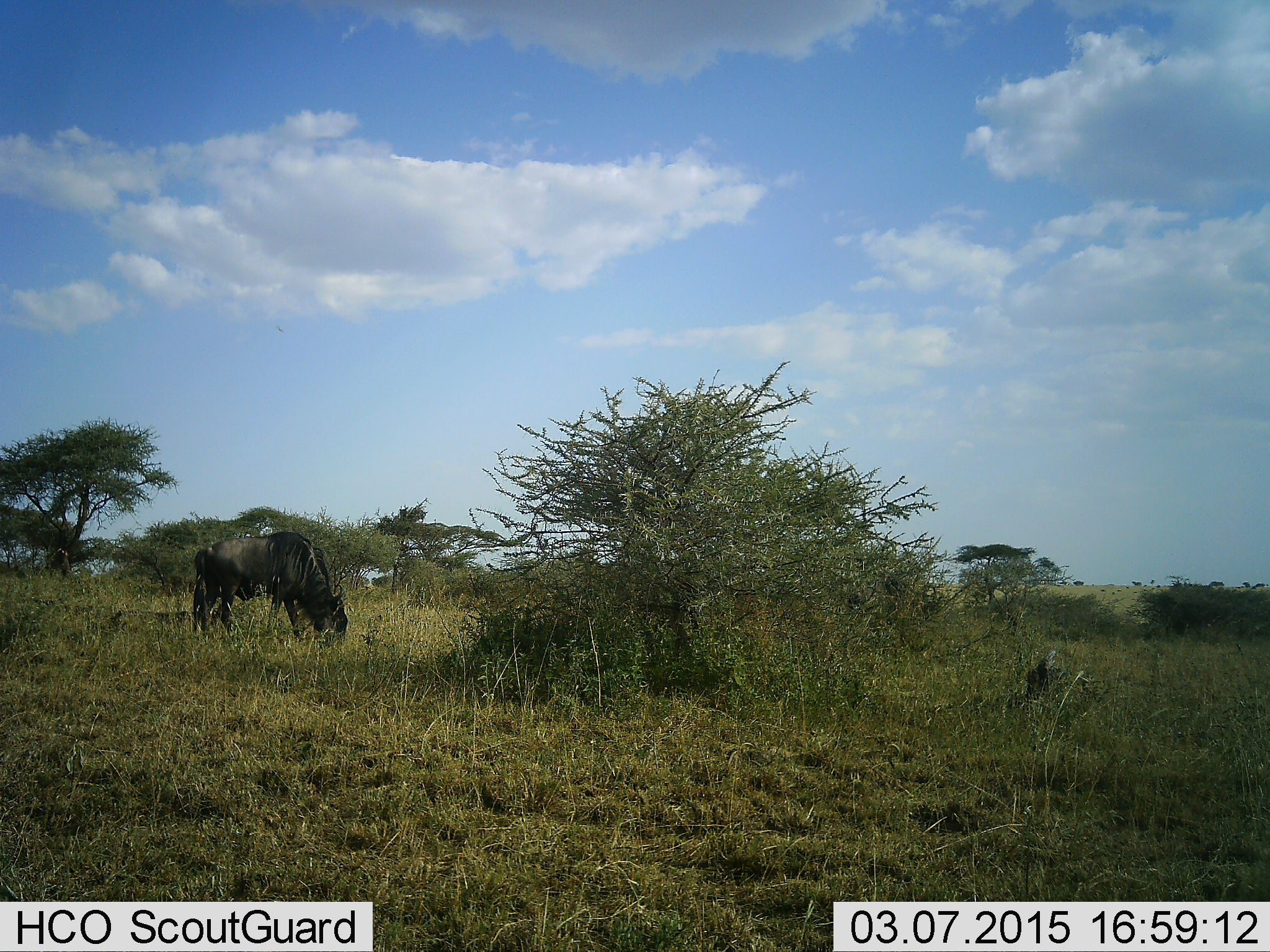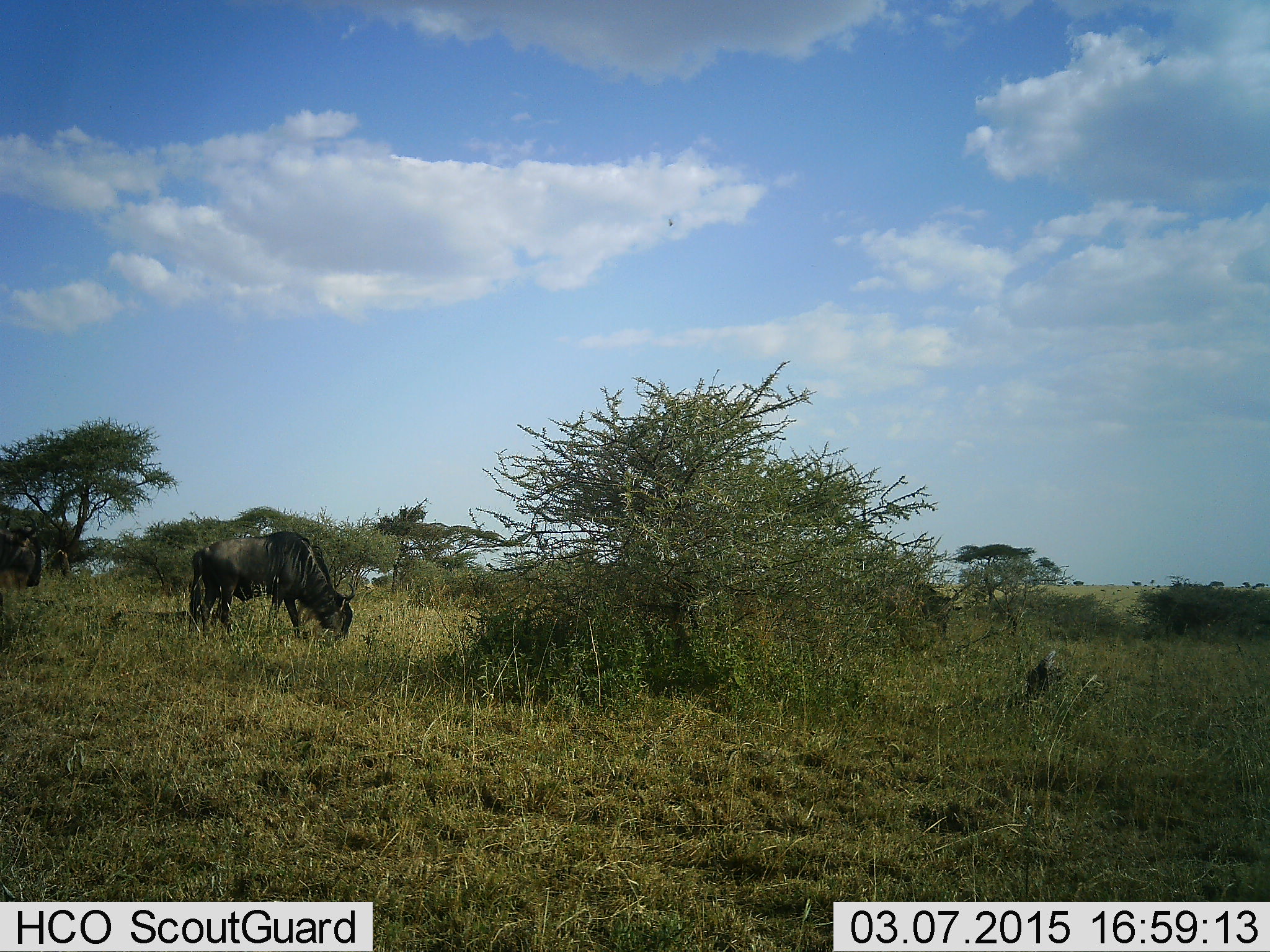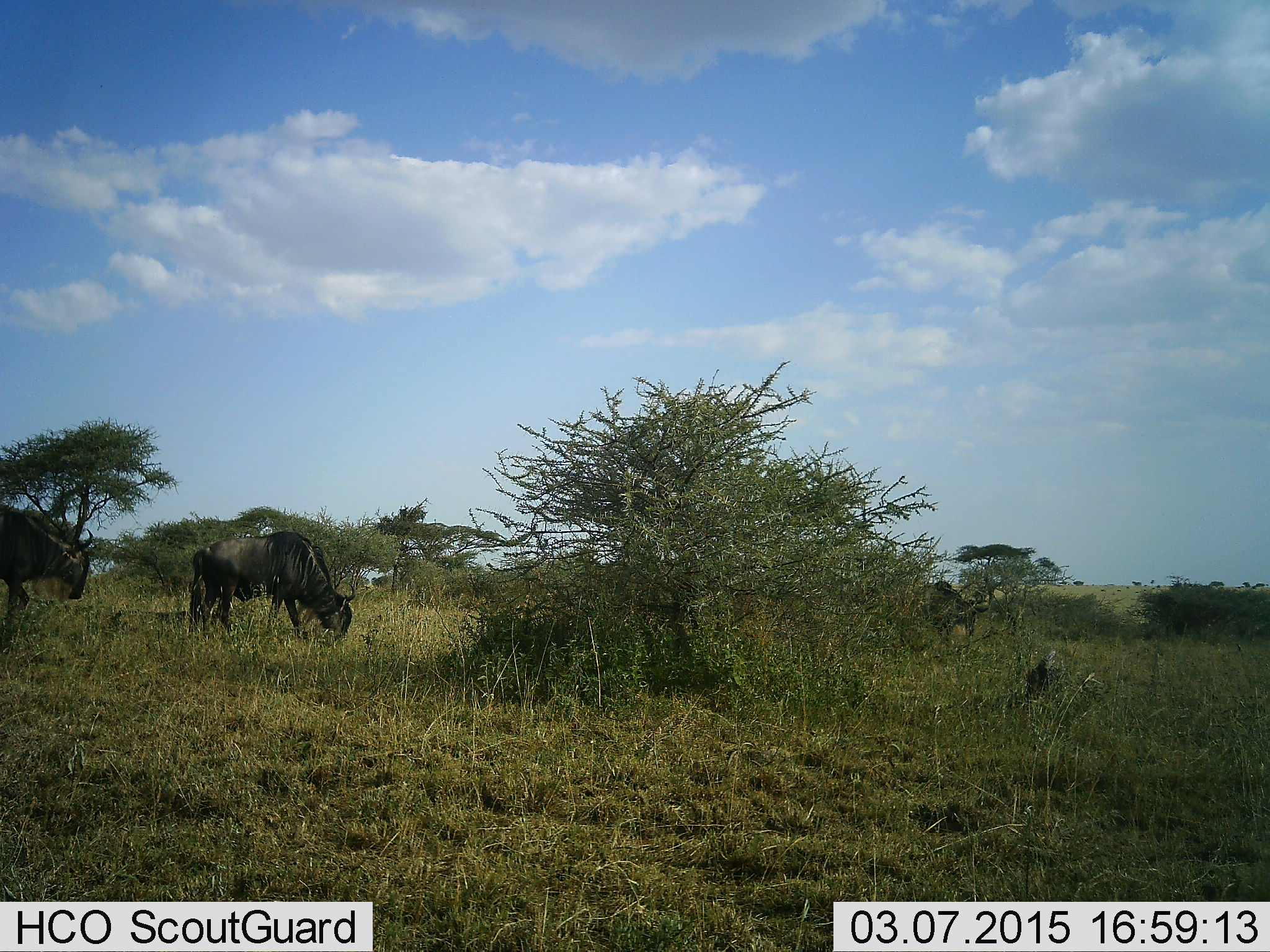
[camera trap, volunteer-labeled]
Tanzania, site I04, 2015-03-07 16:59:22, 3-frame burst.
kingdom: Animalia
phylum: Chordata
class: Mammalia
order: Artiodactyla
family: Bovidae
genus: Connochaetes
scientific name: Connochaetes taurinus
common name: blue wildebeest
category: wildebeest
Wildebeest (blue wildebeest) (Connochaetes taurinus), count 3. Behavior (volunteer vote fractions): standing 60%, resting 0%, moving 50%, interacting 0%. Young present (vote fraction): 0%. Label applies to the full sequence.